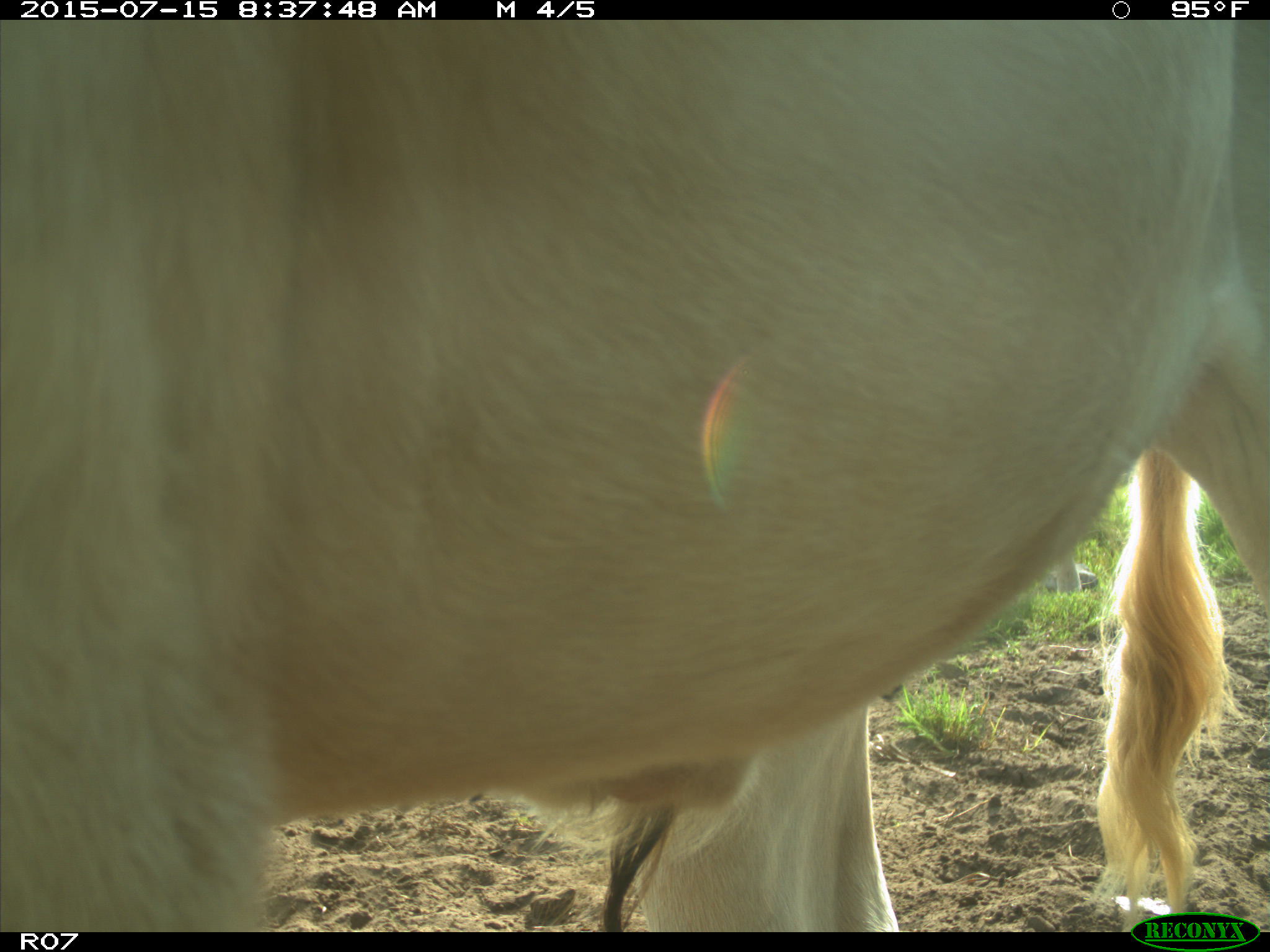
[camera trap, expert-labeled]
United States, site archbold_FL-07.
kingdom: Animalia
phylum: Chordata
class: Mammalia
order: Artiodactyla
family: Bovidae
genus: Bos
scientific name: Bos taurus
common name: domestic cow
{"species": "Bos taurus (domestic cow)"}